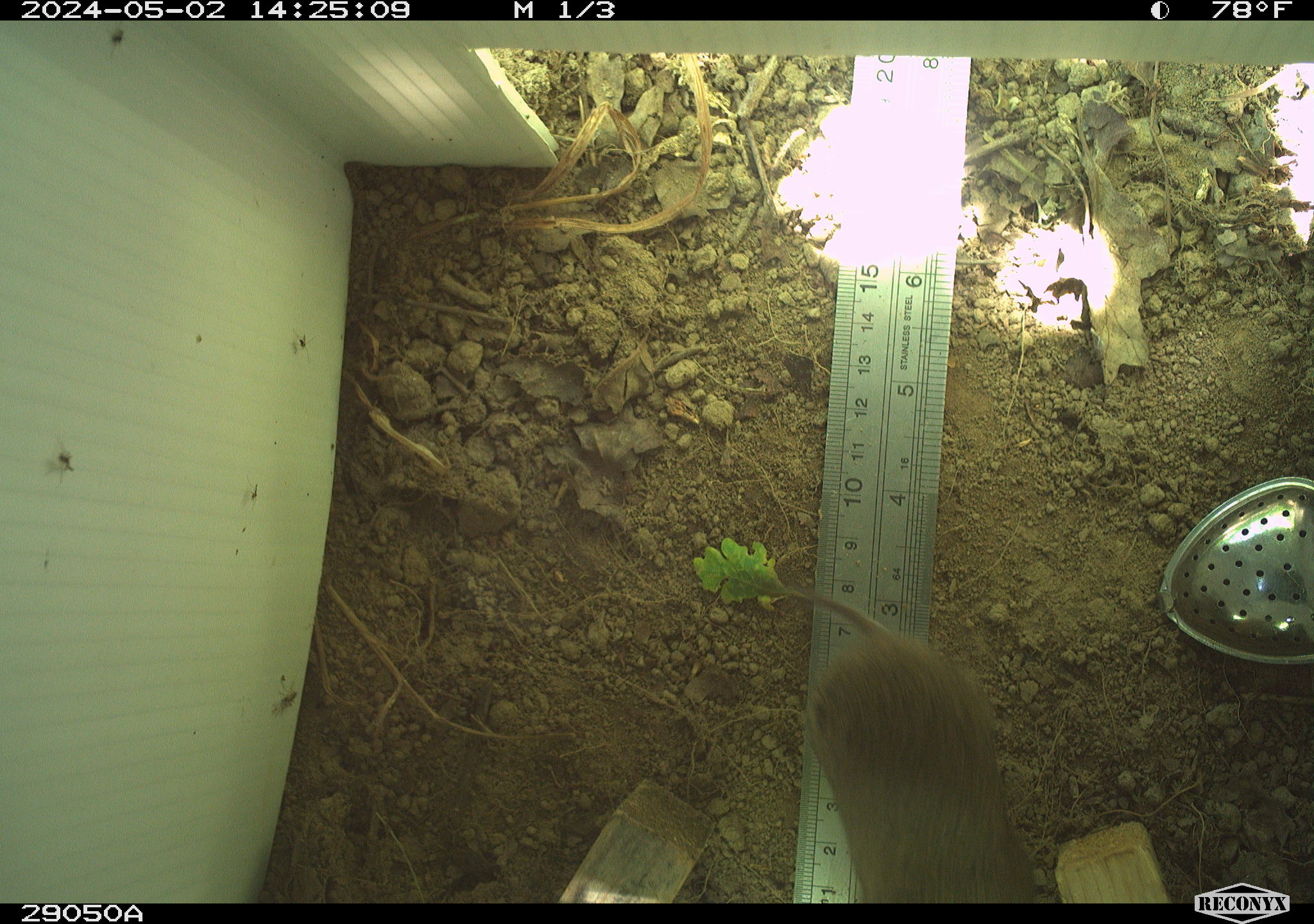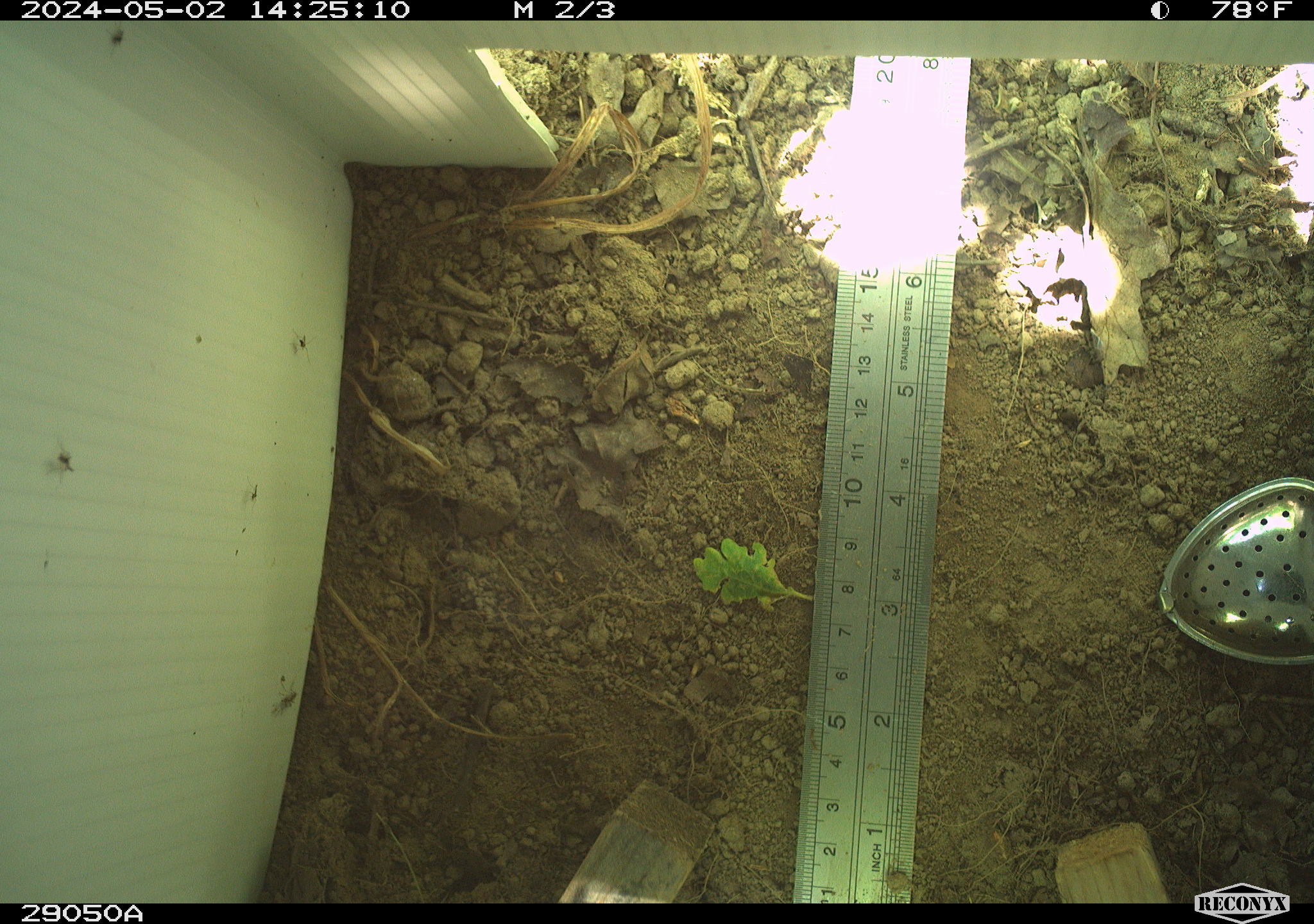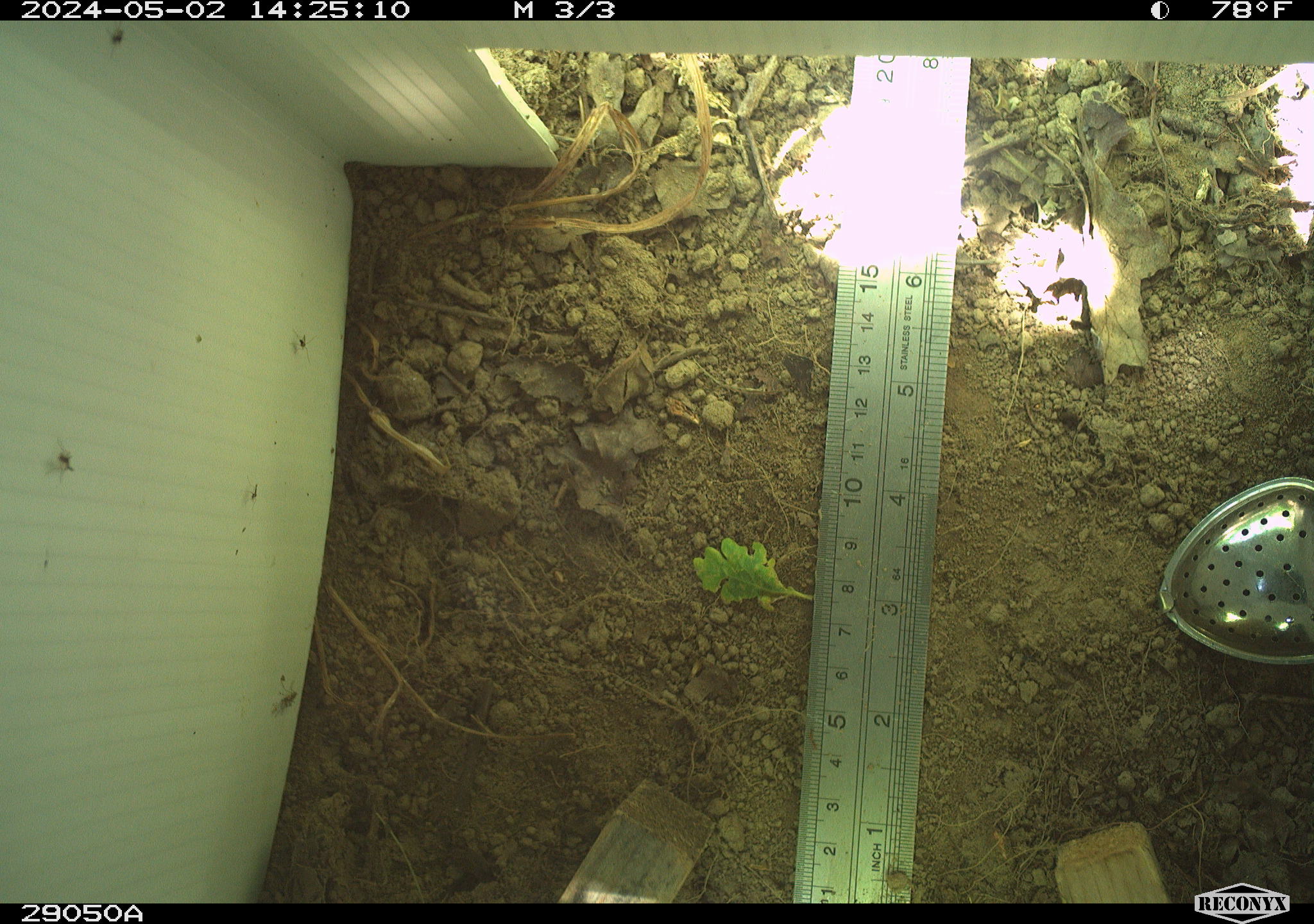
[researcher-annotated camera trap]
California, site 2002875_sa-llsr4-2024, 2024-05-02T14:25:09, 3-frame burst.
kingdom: Animalia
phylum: Chordata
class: Mammalia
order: Rodentia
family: Cricetidae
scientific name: Arvicolinae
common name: voles, lemmings, and muskrats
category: arvicolinae subfamily